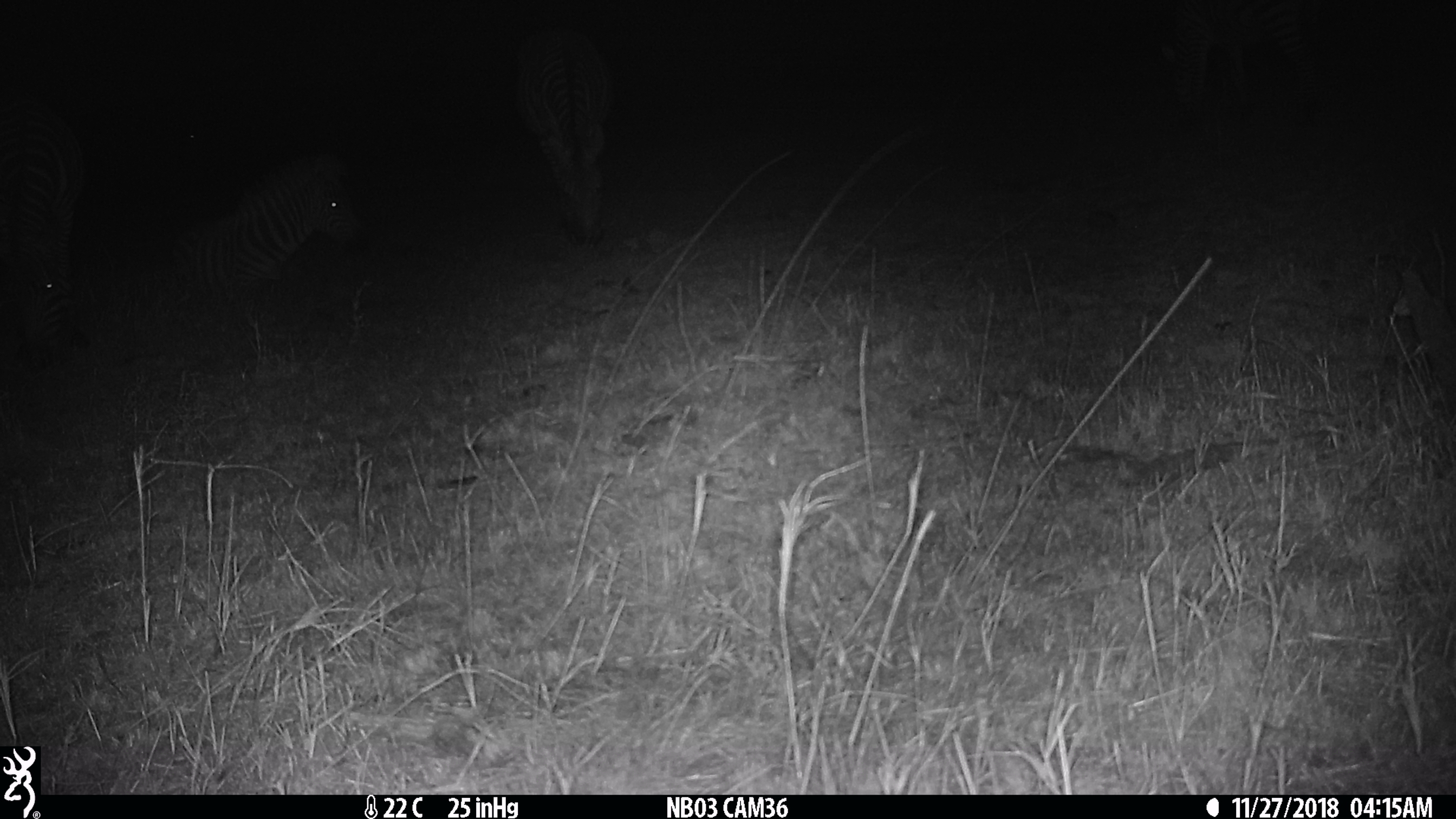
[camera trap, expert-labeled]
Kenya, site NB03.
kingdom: Animalia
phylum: Chordata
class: Mammalia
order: Perissodactyla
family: Equidae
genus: Equus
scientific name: Equus quagga burchellii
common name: burchell's zebra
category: zebra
Zebra (burchell's zebra) (Equus quagga burchellii).